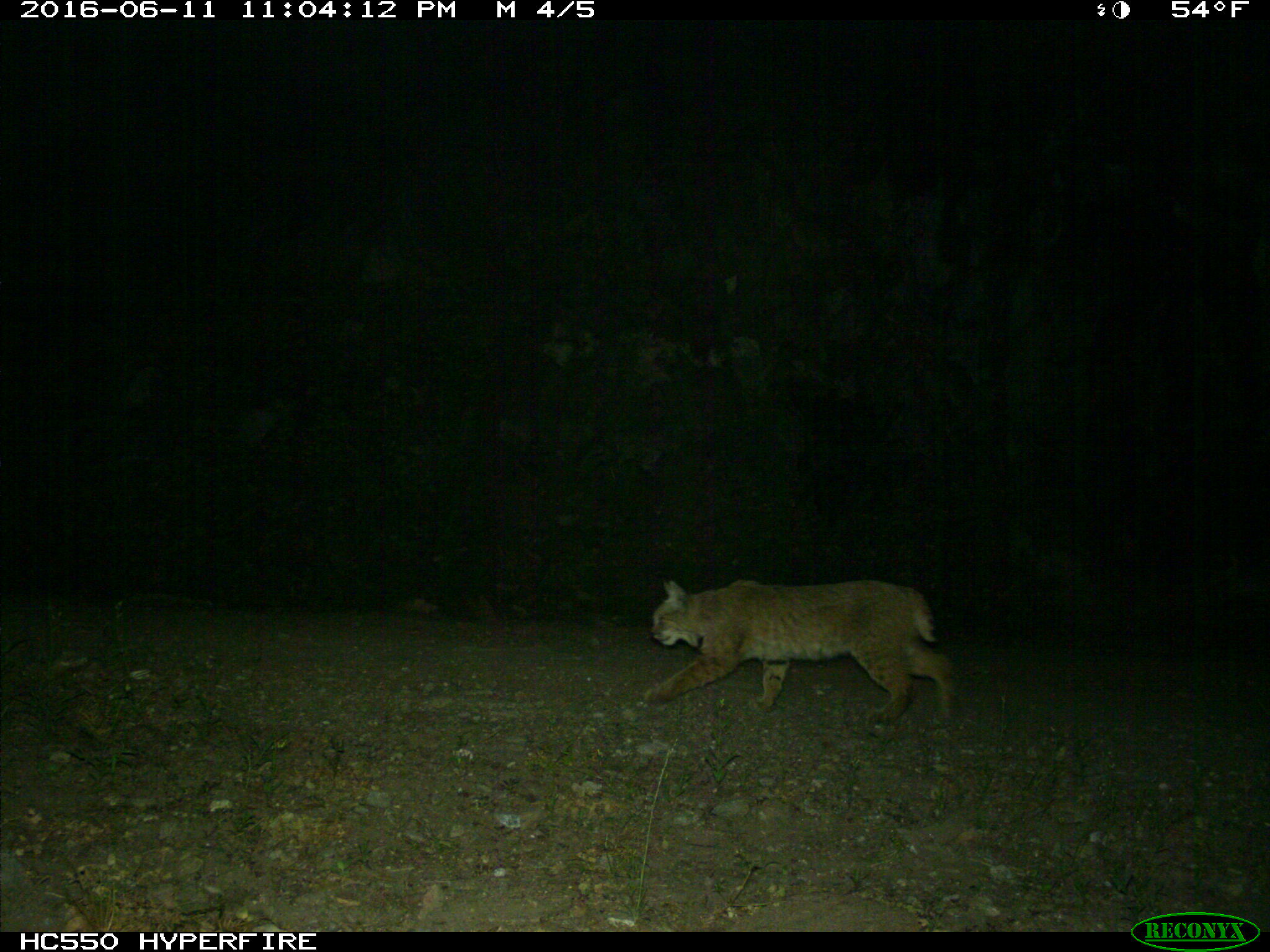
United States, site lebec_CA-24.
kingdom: Animalia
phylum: Chordata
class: Mammalia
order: Carnivora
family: Felidae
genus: Lynx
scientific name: Lynx rufus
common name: bobcat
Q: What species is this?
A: Lynx rufus (bobcat).